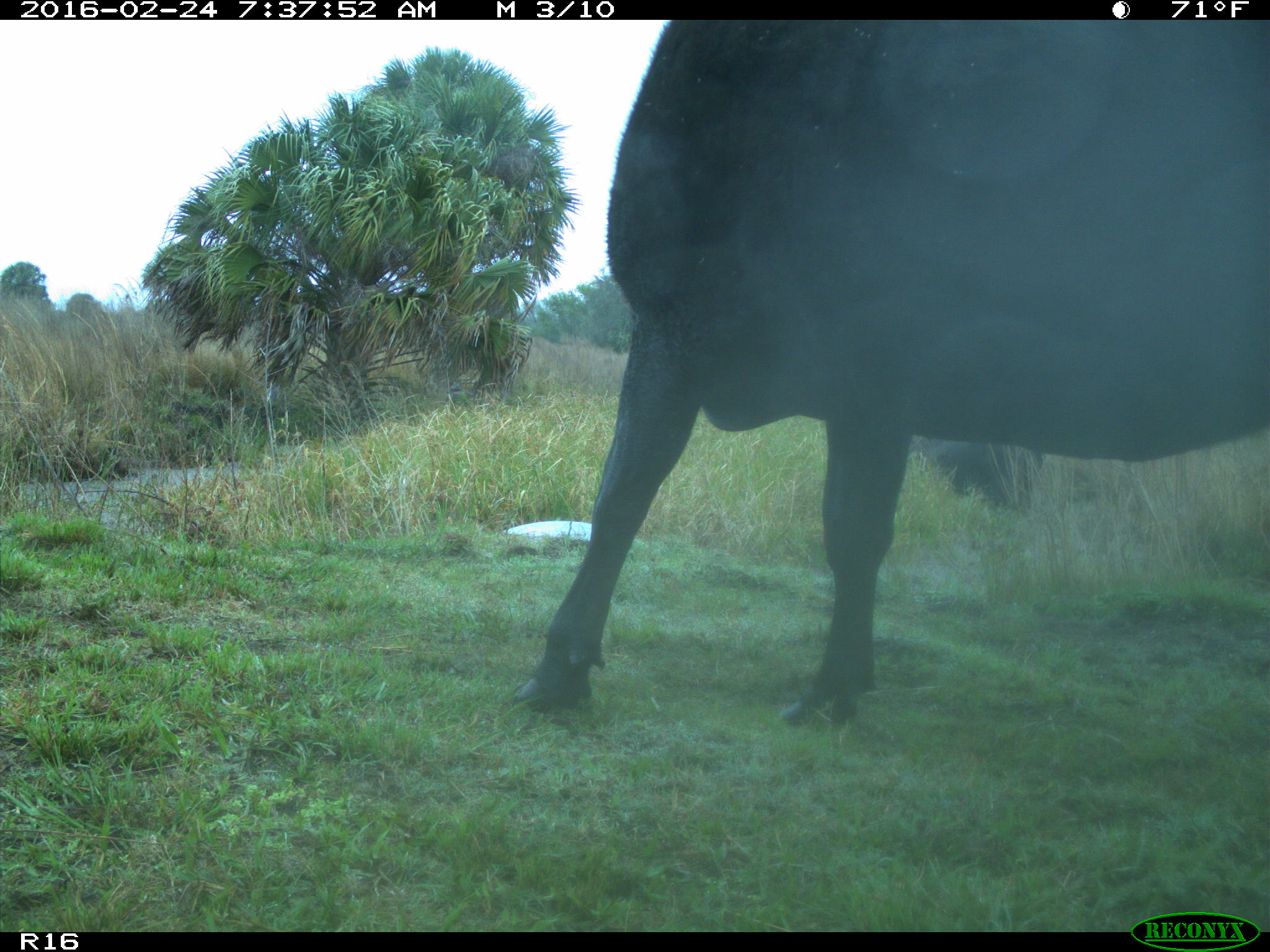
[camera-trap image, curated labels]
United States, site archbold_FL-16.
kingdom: Animalia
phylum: Chordata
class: Mammalia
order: Artiodactyla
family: Bovidae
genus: Bos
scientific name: Bos taurus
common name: domestic cow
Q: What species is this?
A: Bos taurus (domestic cow).